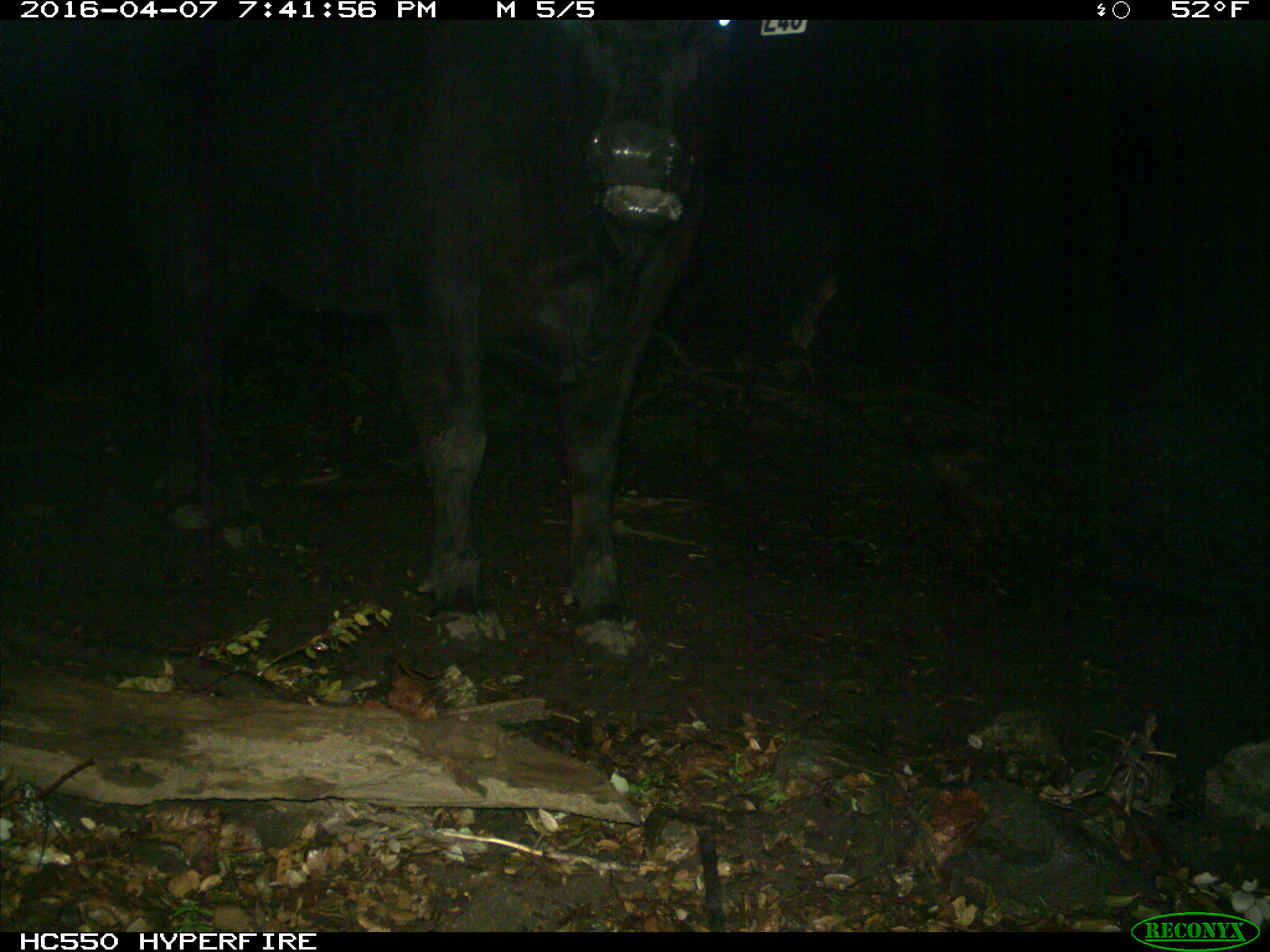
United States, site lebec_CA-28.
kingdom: Animalia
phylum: Chordata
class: Mammalia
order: Artiodactyla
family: Bovidae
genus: Bos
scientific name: Bos taurus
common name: domestic cow